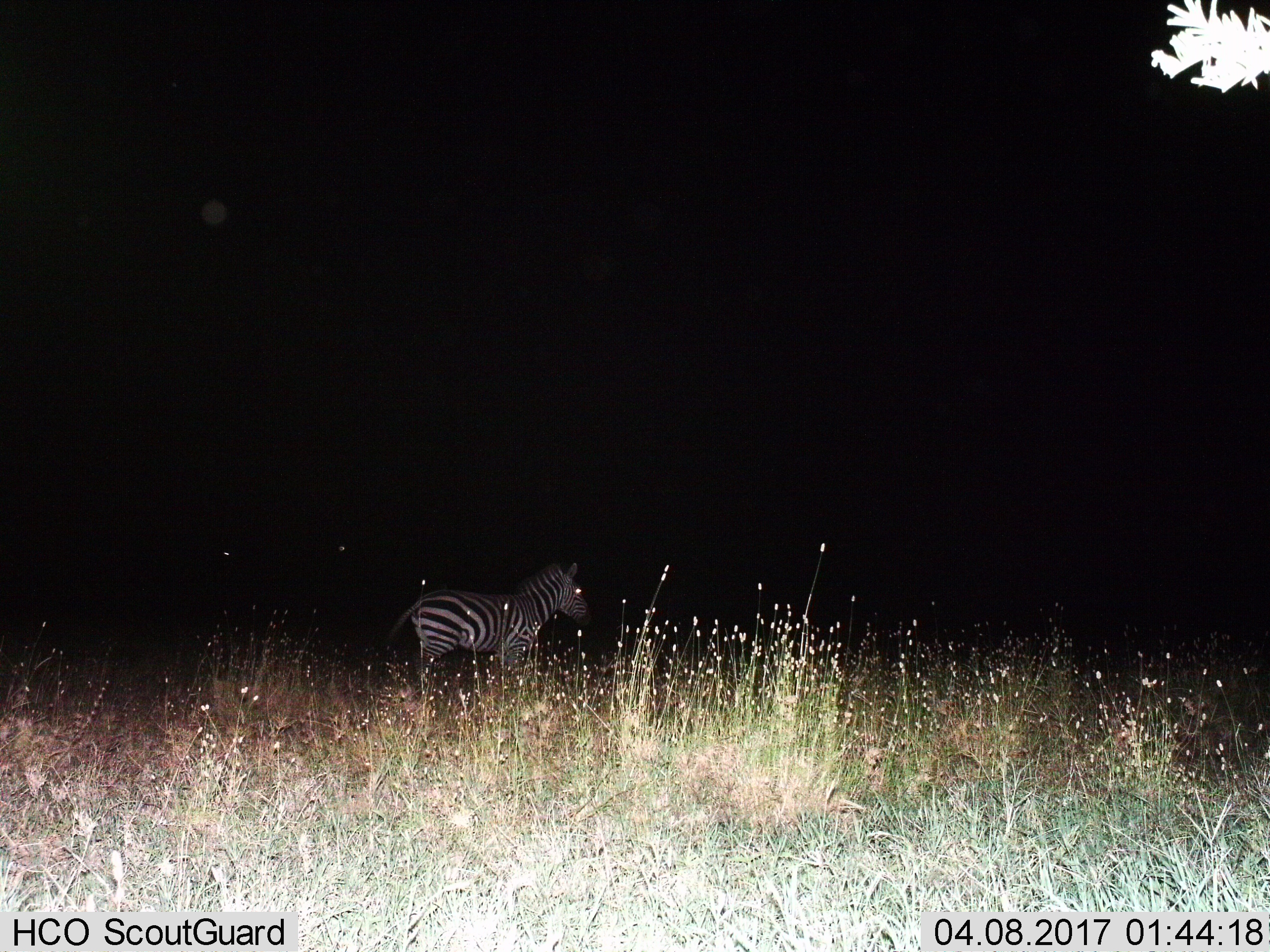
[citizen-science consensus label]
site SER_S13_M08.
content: unidentified animal